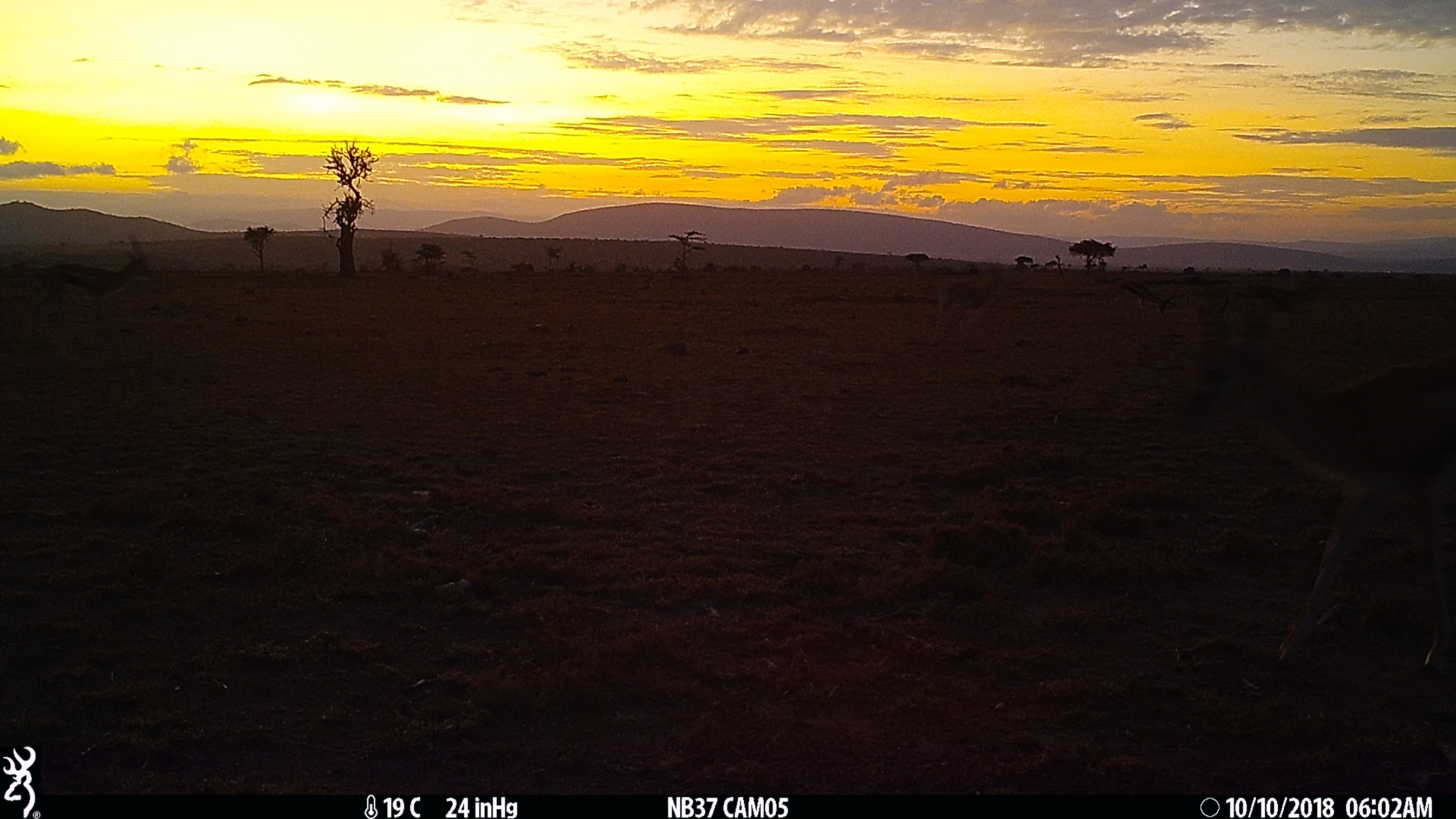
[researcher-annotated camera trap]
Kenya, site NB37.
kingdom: Animalia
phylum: Chordata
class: Mammalia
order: Artiodactyla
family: Bovidae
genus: Eudorcas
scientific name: Eudorcas thomsonii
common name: thomon's gazelle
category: gazelle thomsons